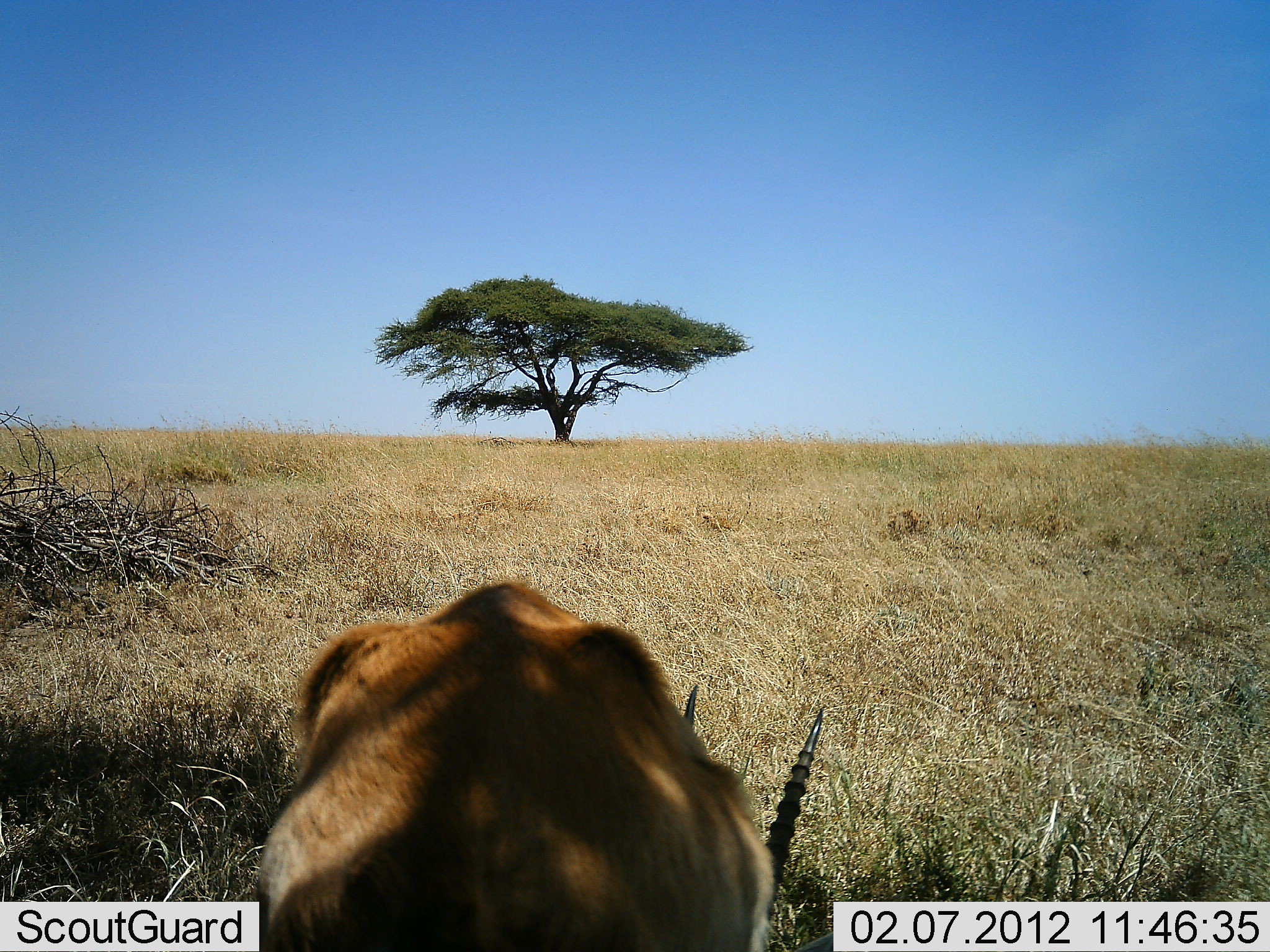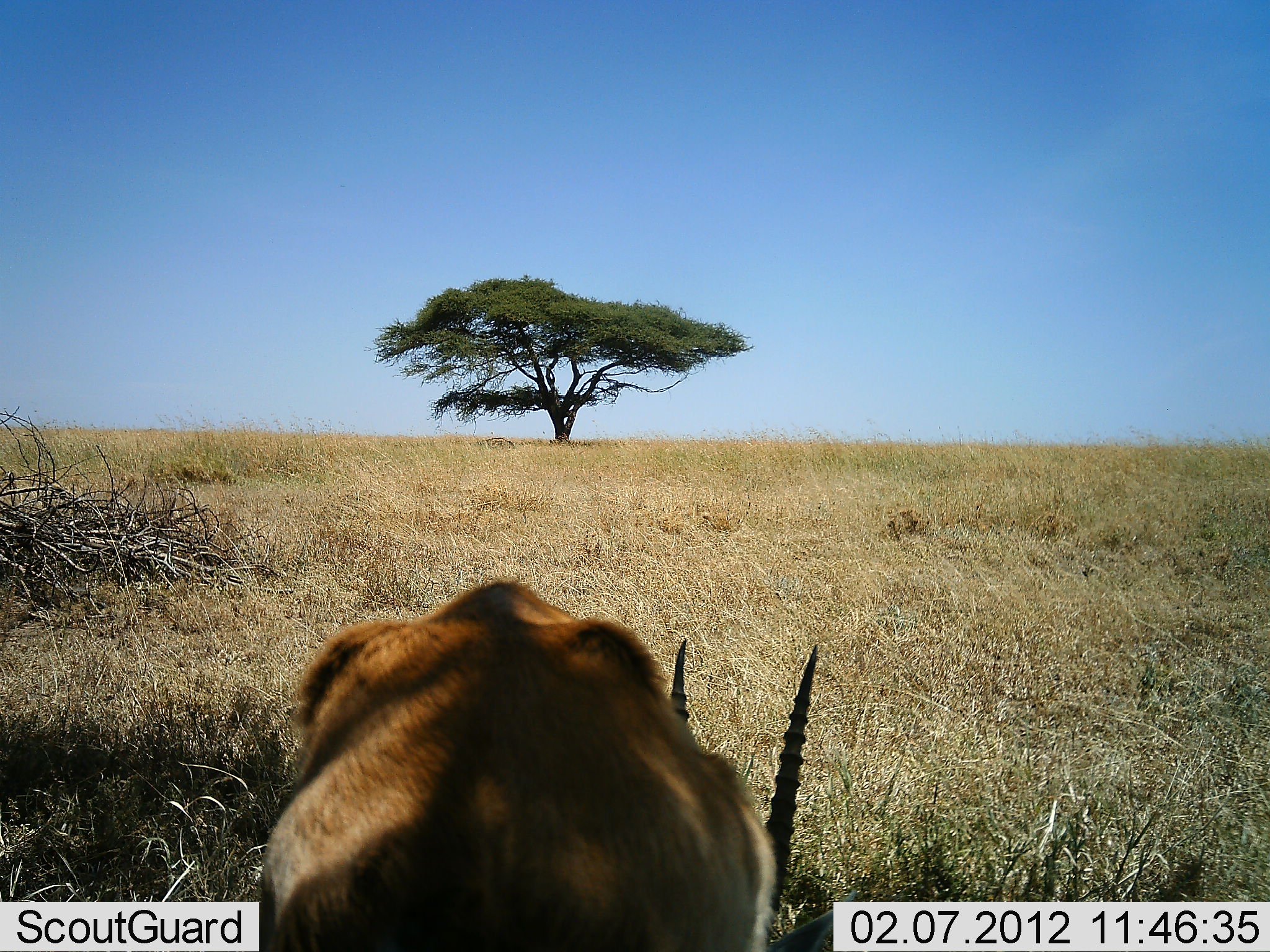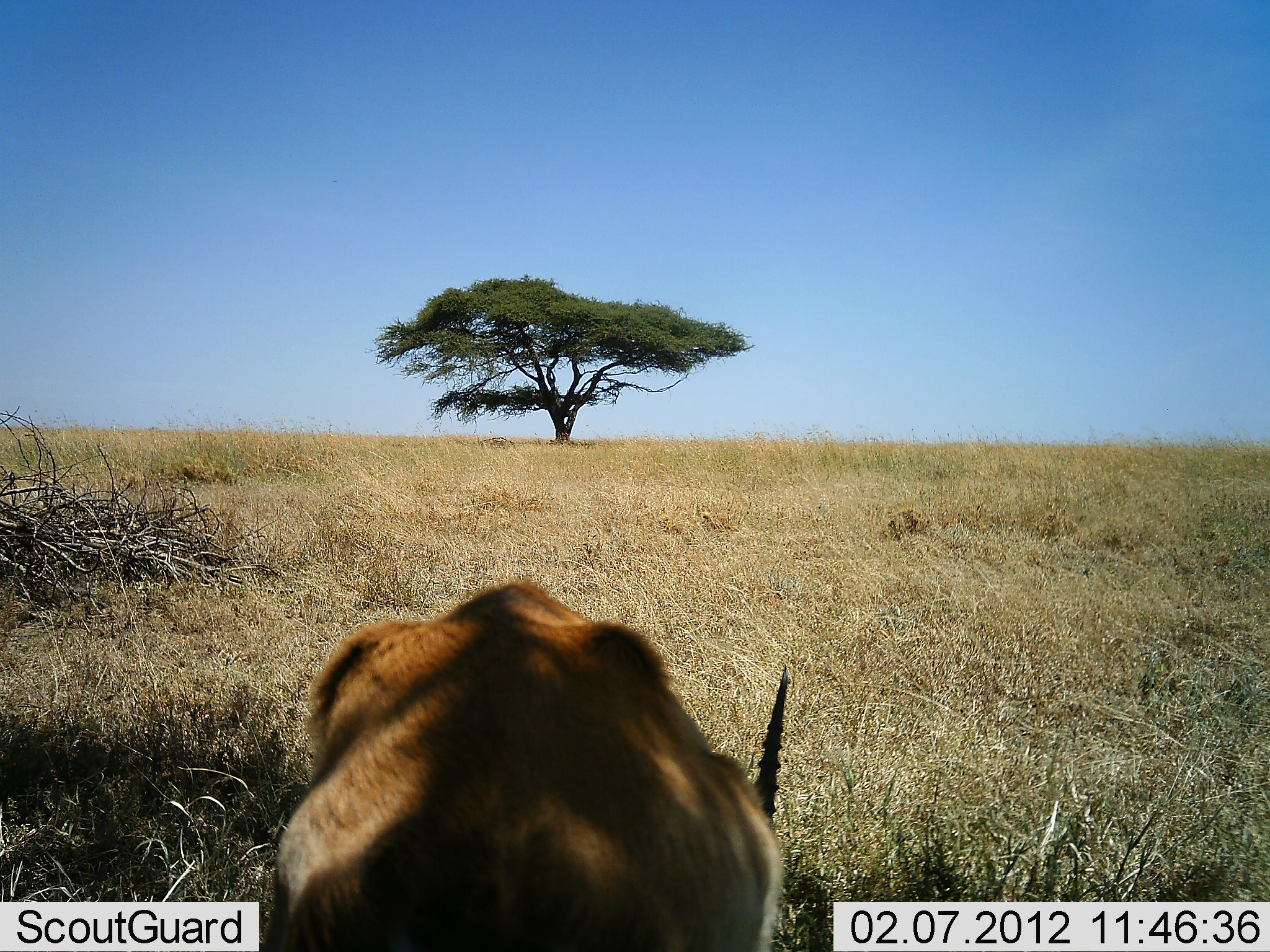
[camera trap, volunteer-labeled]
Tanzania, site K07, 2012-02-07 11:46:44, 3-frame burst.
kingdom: Animalia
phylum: Chordata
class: Mammalia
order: Artiodactyla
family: Bovidae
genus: Nanger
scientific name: Nanger granti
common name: grant's gazelle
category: gazellegrants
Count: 1.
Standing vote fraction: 31%.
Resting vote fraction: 15%.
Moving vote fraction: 0%.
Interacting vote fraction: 0%.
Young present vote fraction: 0%.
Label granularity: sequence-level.